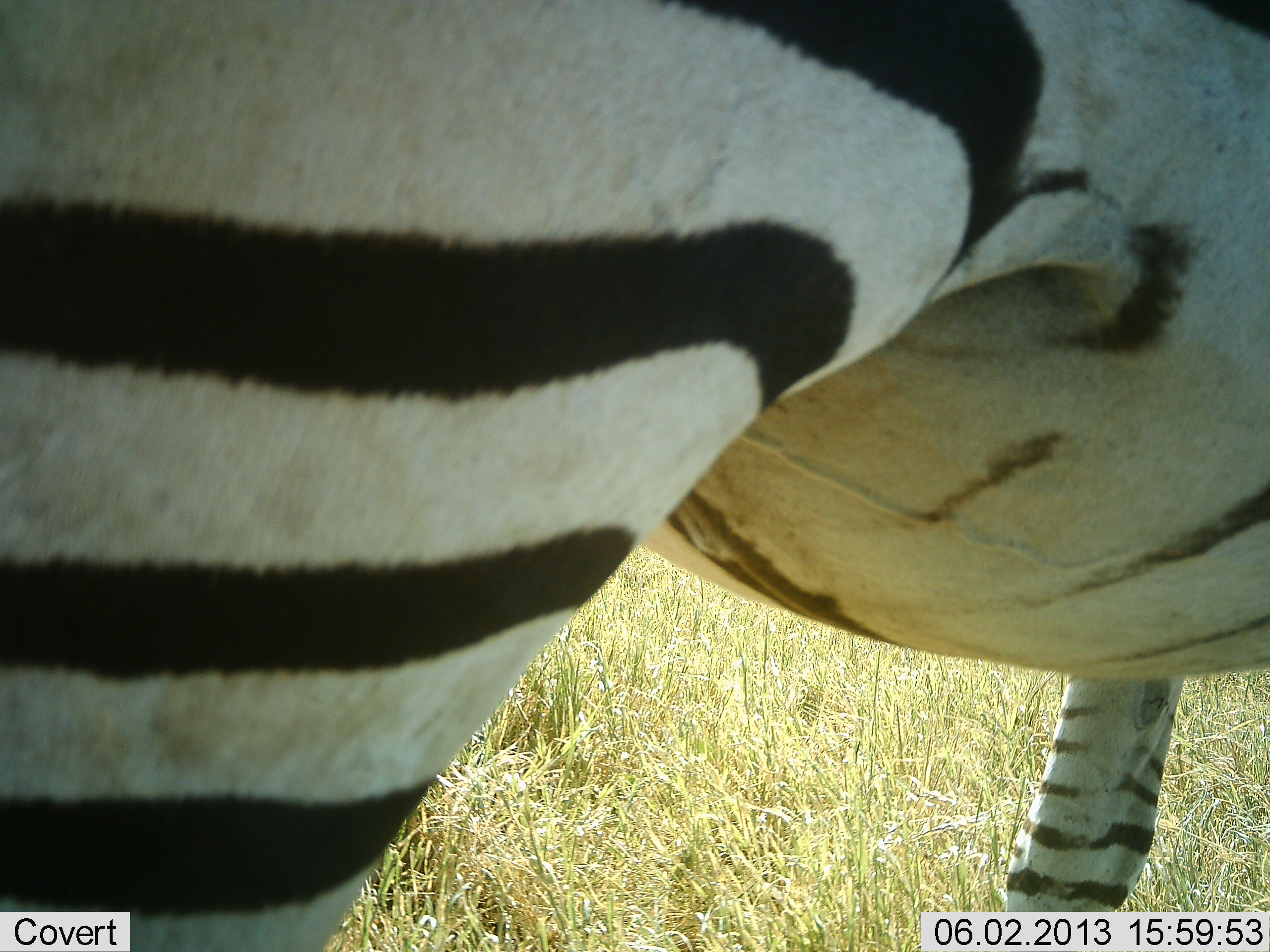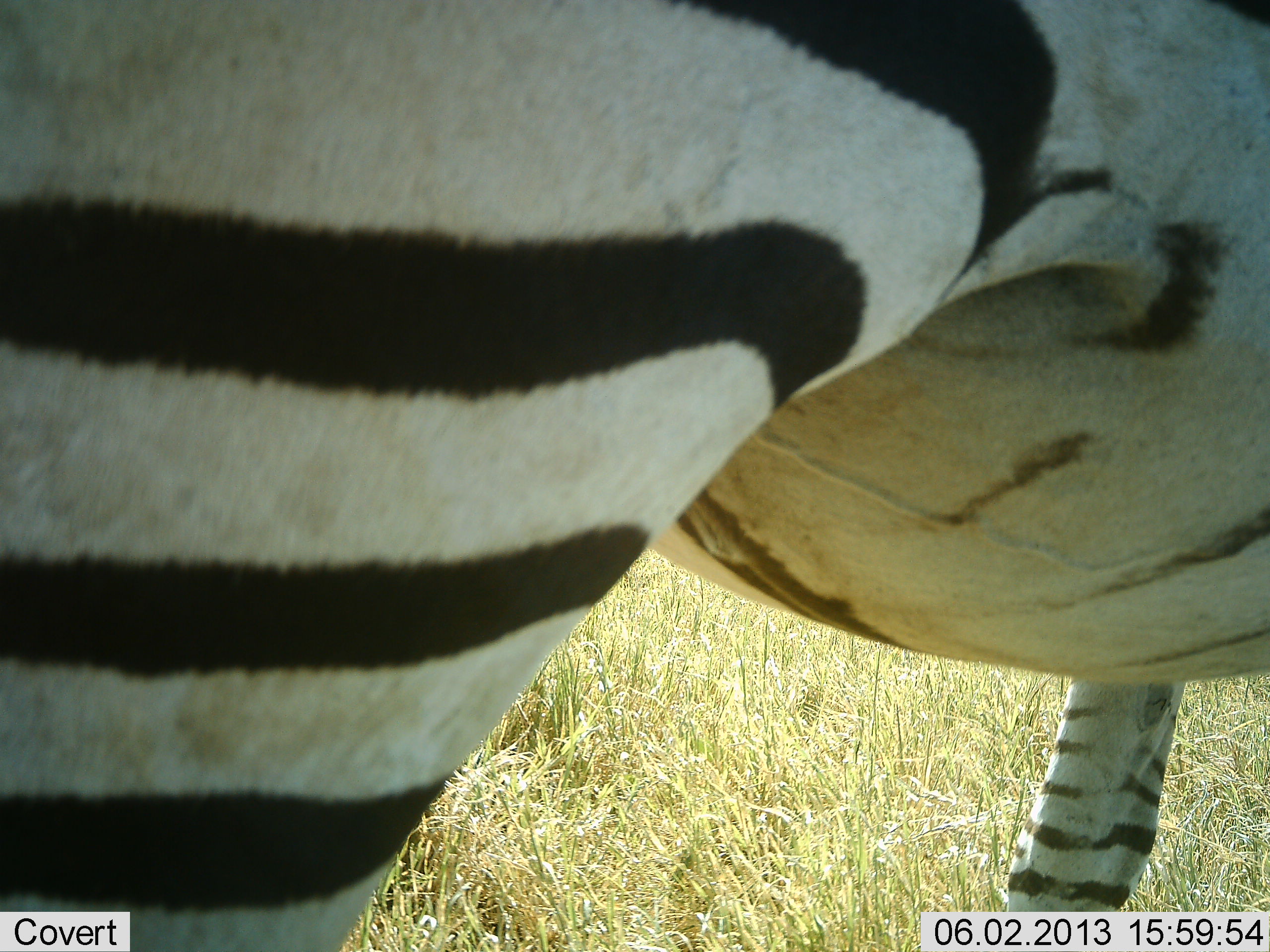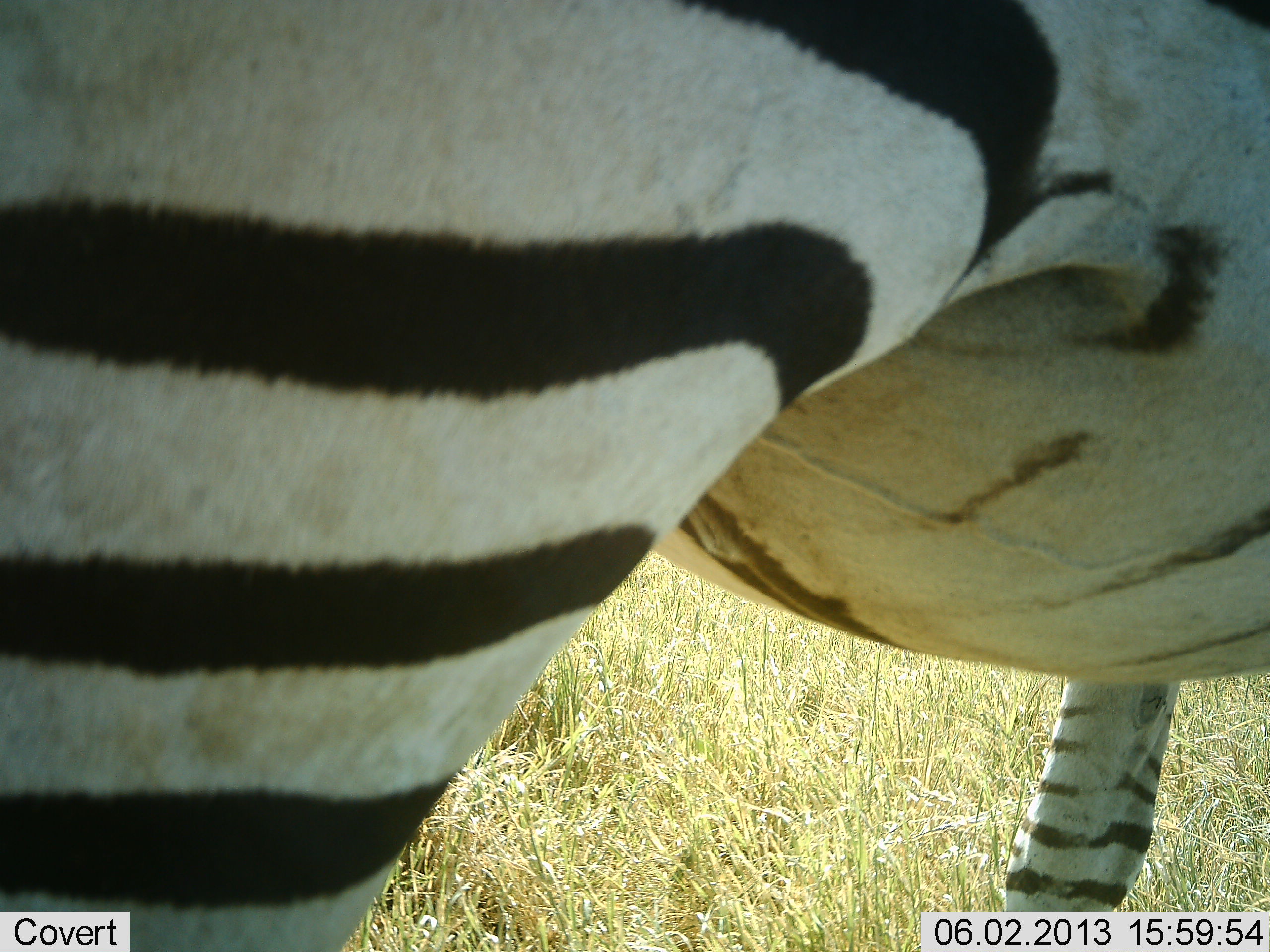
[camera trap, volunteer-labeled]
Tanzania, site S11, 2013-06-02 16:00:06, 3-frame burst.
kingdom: Animalia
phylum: Chordata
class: Mammalia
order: Perissodactyla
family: Equidae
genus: Equus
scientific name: Equus quagga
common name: plains zebra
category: zebra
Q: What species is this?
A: Zebra (plains zebra) (Equus quagga).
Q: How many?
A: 1.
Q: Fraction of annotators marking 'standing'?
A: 90%.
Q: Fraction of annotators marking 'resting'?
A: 0%.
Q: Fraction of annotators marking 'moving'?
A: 10%.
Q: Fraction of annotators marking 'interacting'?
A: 0%.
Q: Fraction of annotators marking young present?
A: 0%.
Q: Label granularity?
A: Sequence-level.